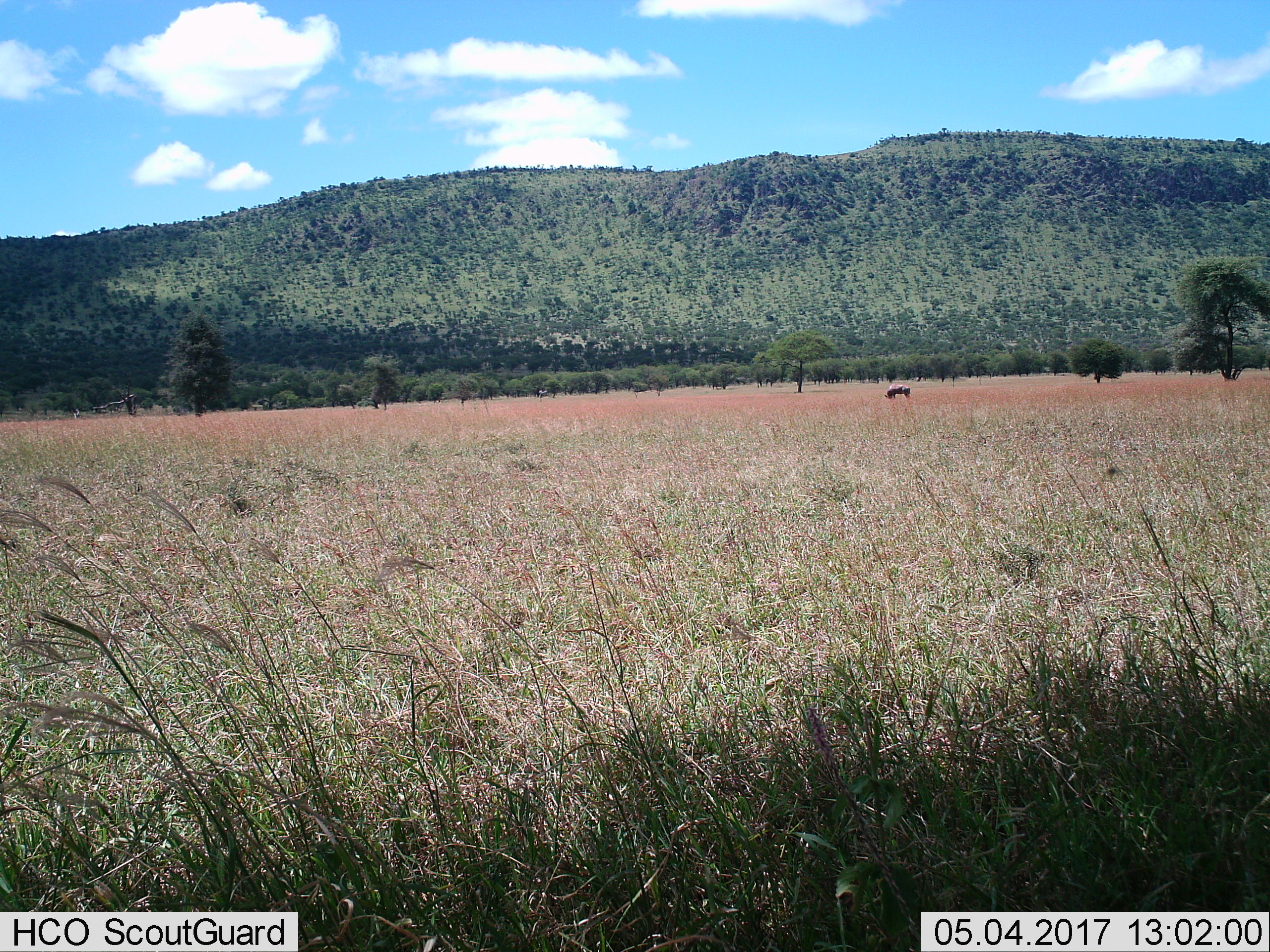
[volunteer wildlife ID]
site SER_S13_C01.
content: unidentified animal